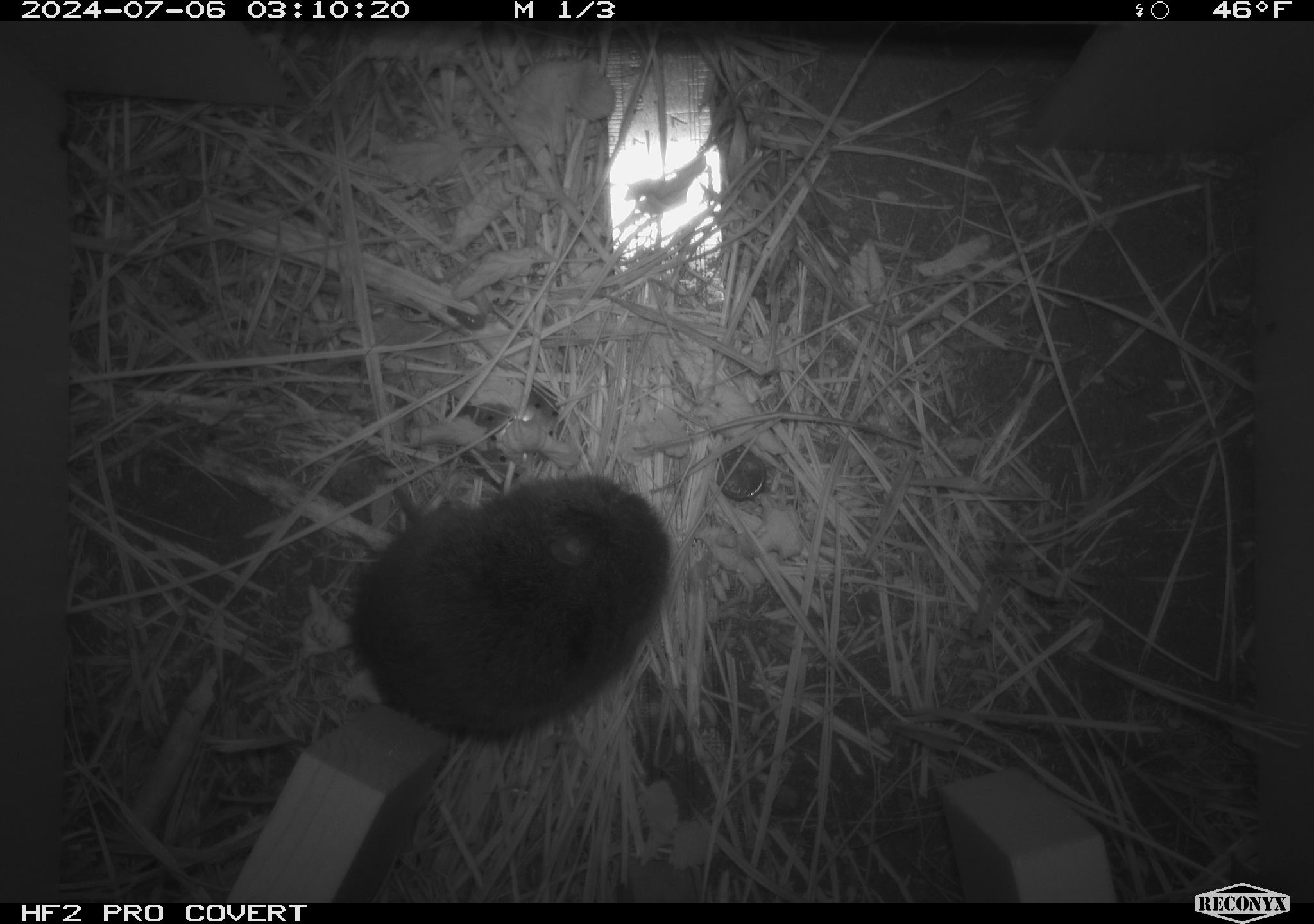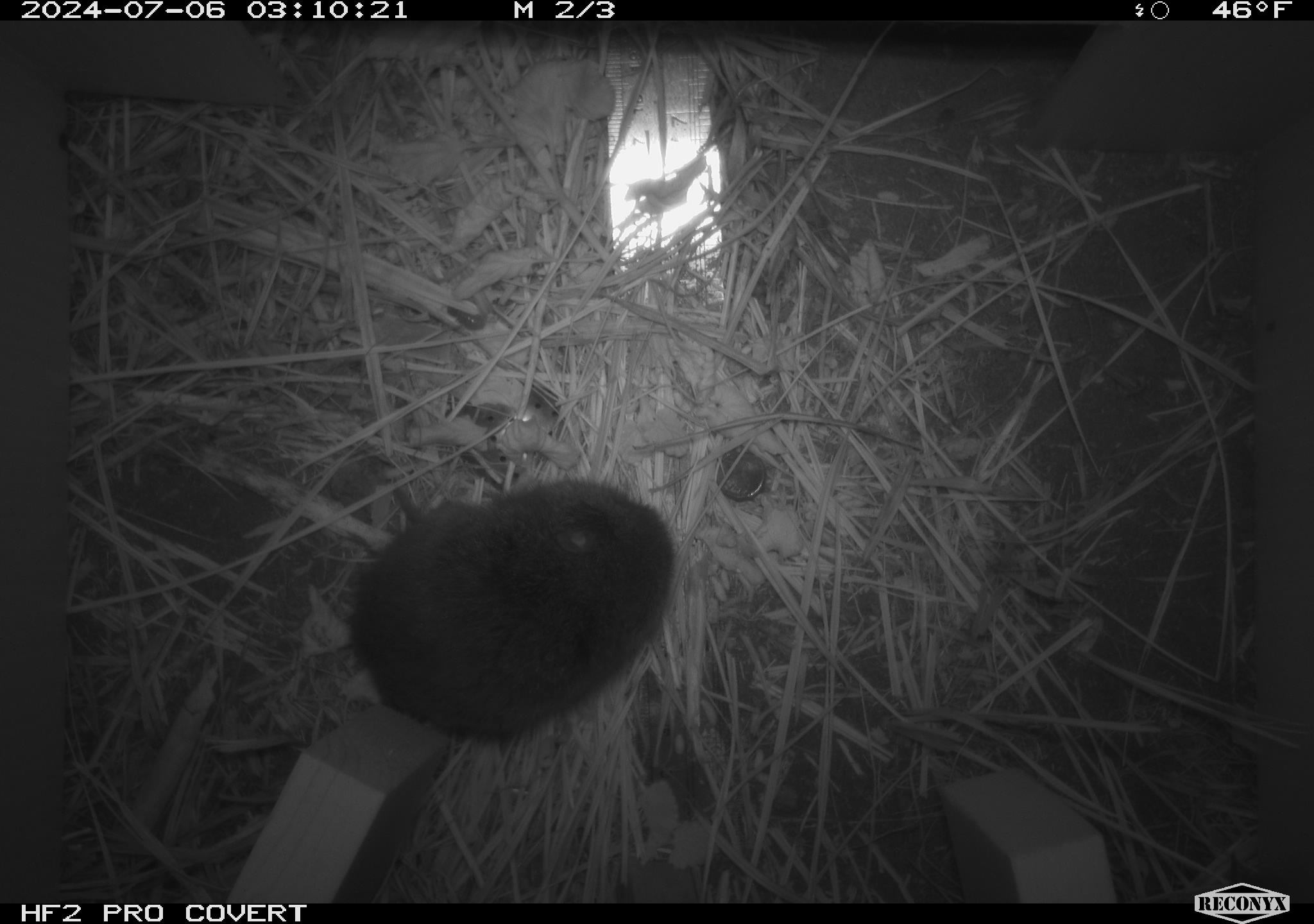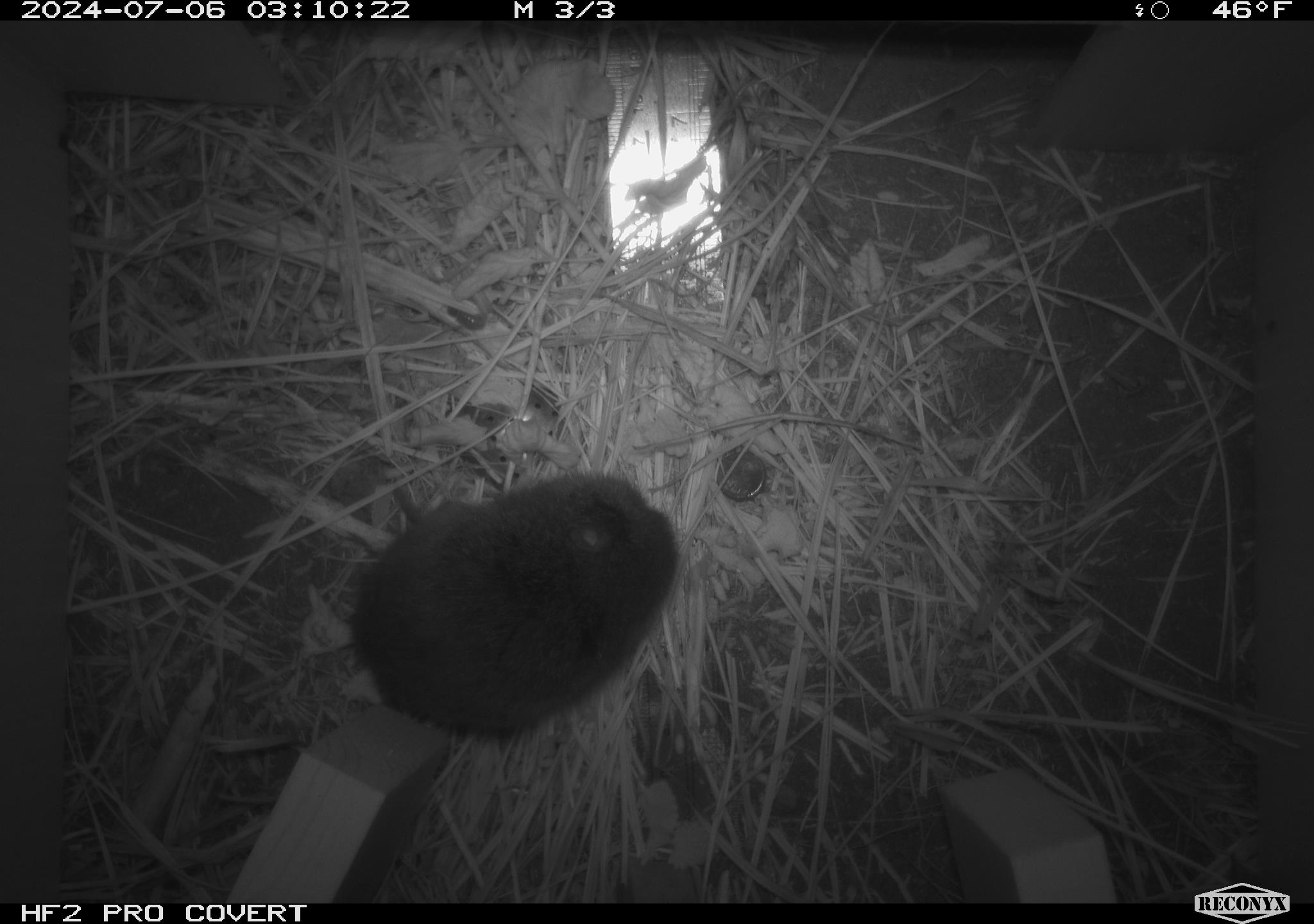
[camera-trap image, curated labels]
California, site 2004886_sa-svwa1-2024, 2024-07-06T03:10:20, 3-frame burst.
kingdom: Animalia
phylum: Chordata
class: Mammalia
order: Rodentia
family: Cricetidae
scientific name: Arvicolinae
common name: voles, lemmings, and muskrats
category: arvicolinae subfamily